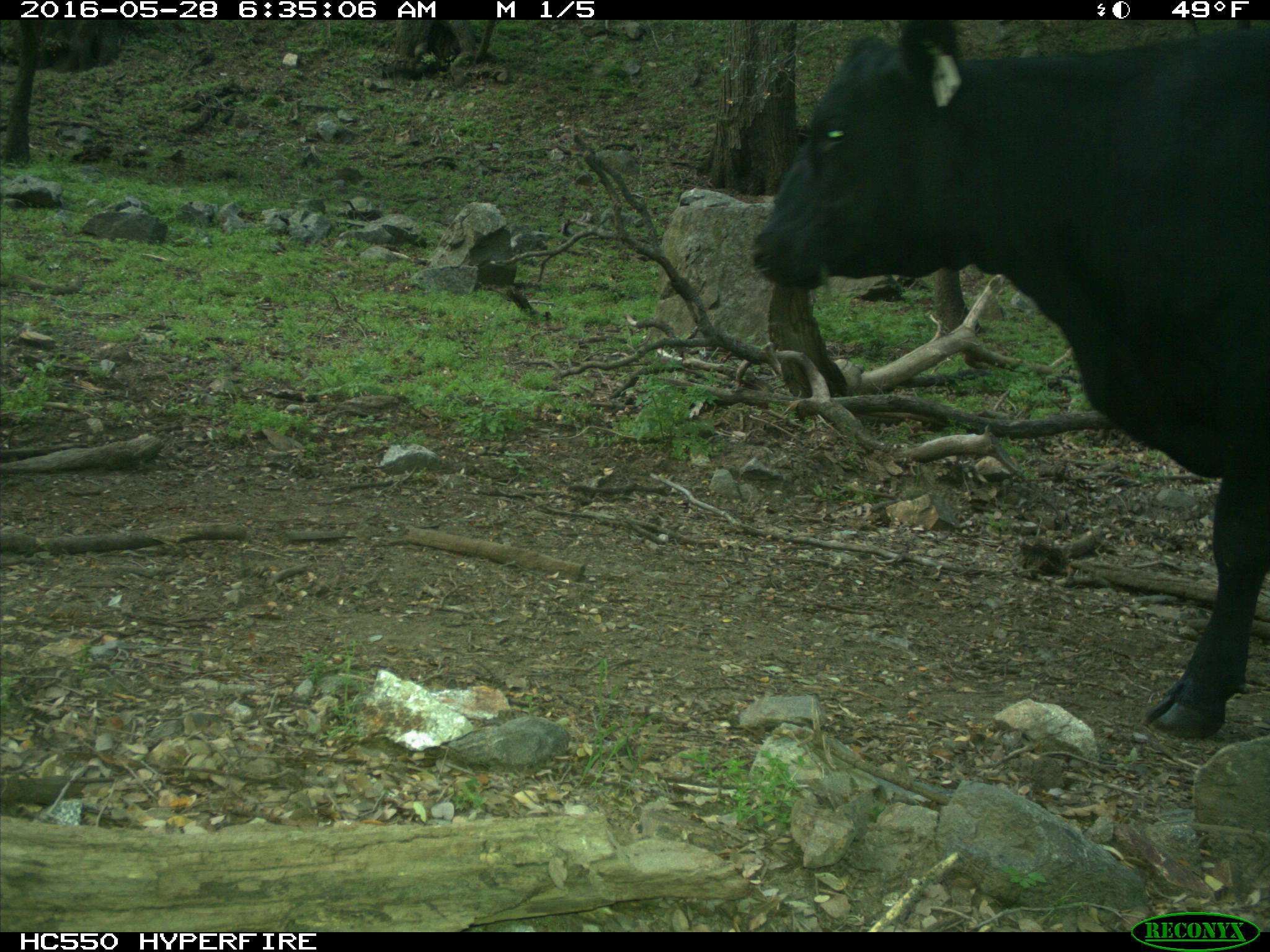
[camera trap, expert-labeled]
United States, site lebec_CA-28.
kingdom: Animalia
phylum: Chordata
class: Mammalia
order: Artiodactyla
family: Bovidae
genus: Bos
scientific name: Bos taurus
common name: domestic cow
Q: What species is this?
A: Bos taurus (domestic cow).